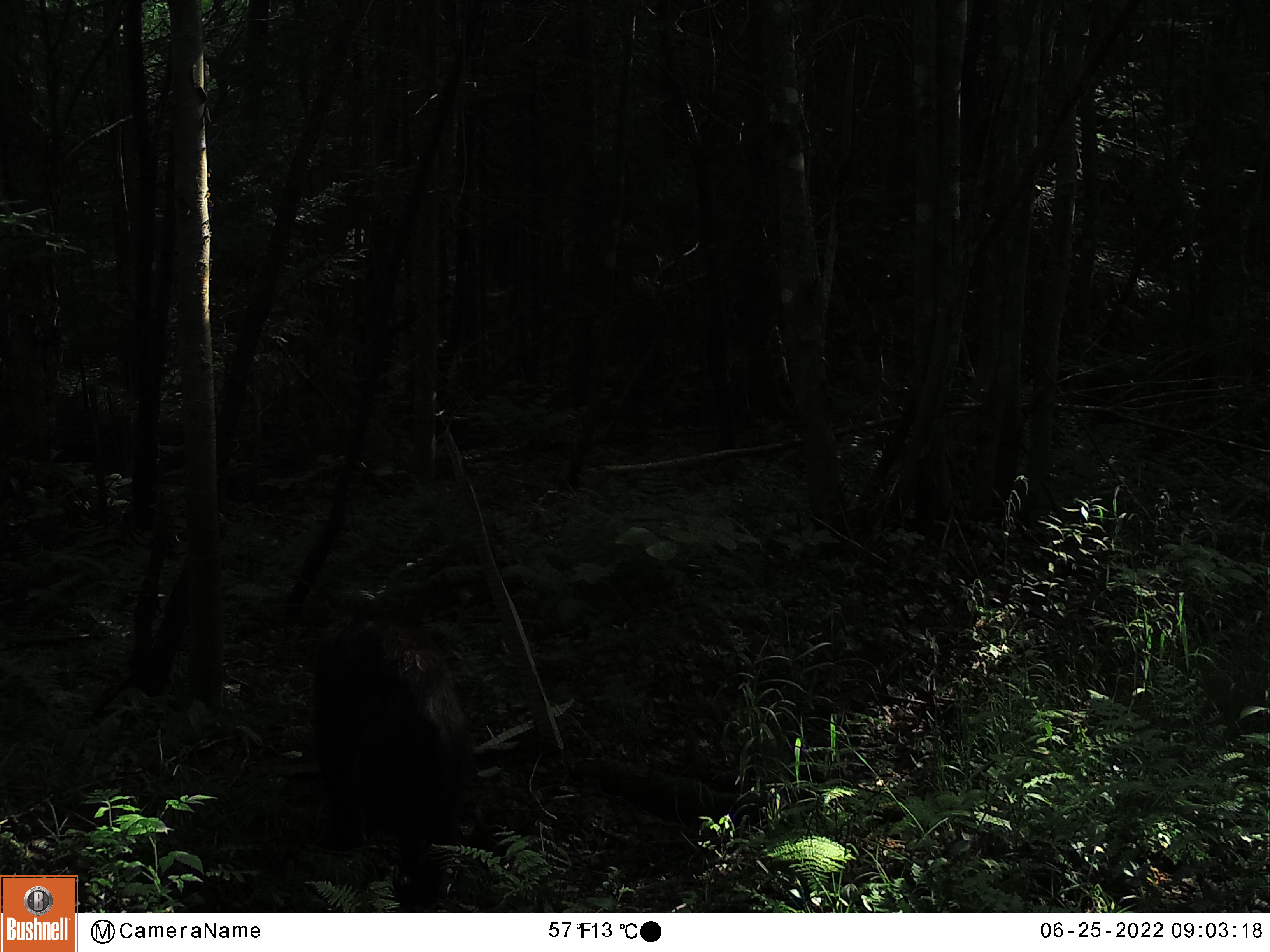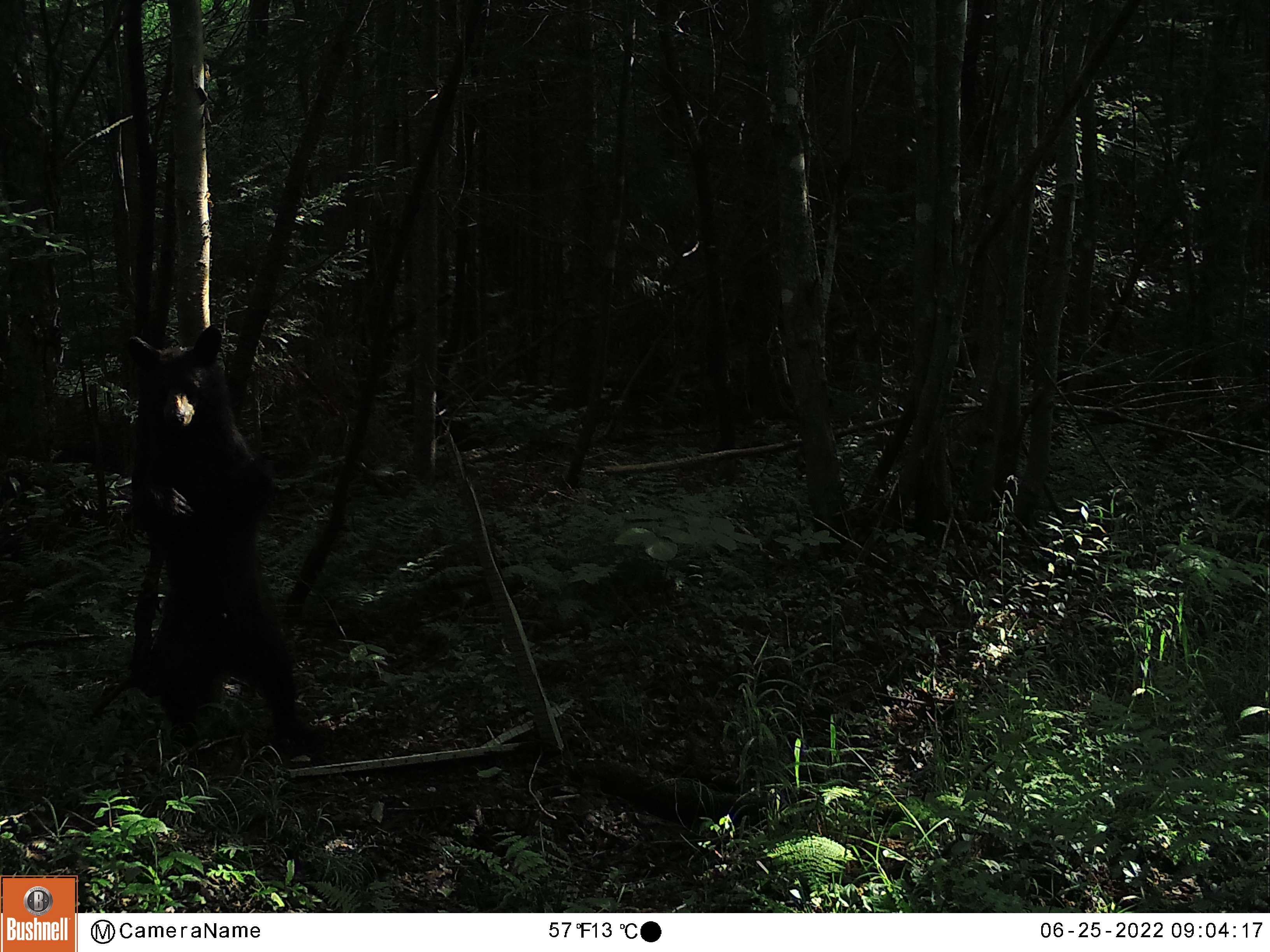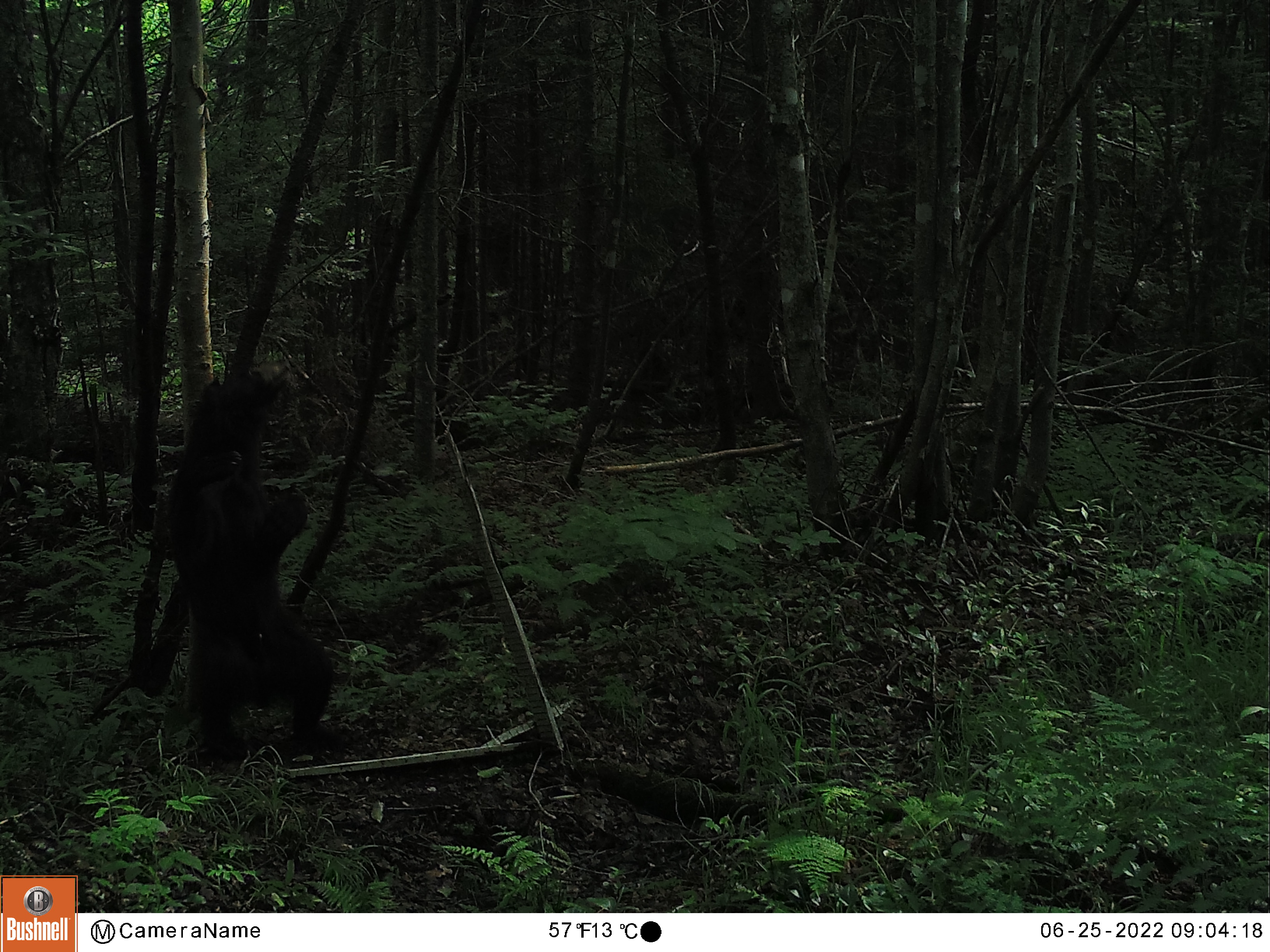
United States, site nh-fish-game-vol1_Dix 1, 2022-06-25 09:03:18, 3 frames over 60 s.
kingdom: Animalia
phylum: Chordata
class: Mammalia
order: Carnivora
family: Ursidae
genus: Ursus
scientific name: Ursus americanus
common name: black bear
Black bear (Ursus americanus).